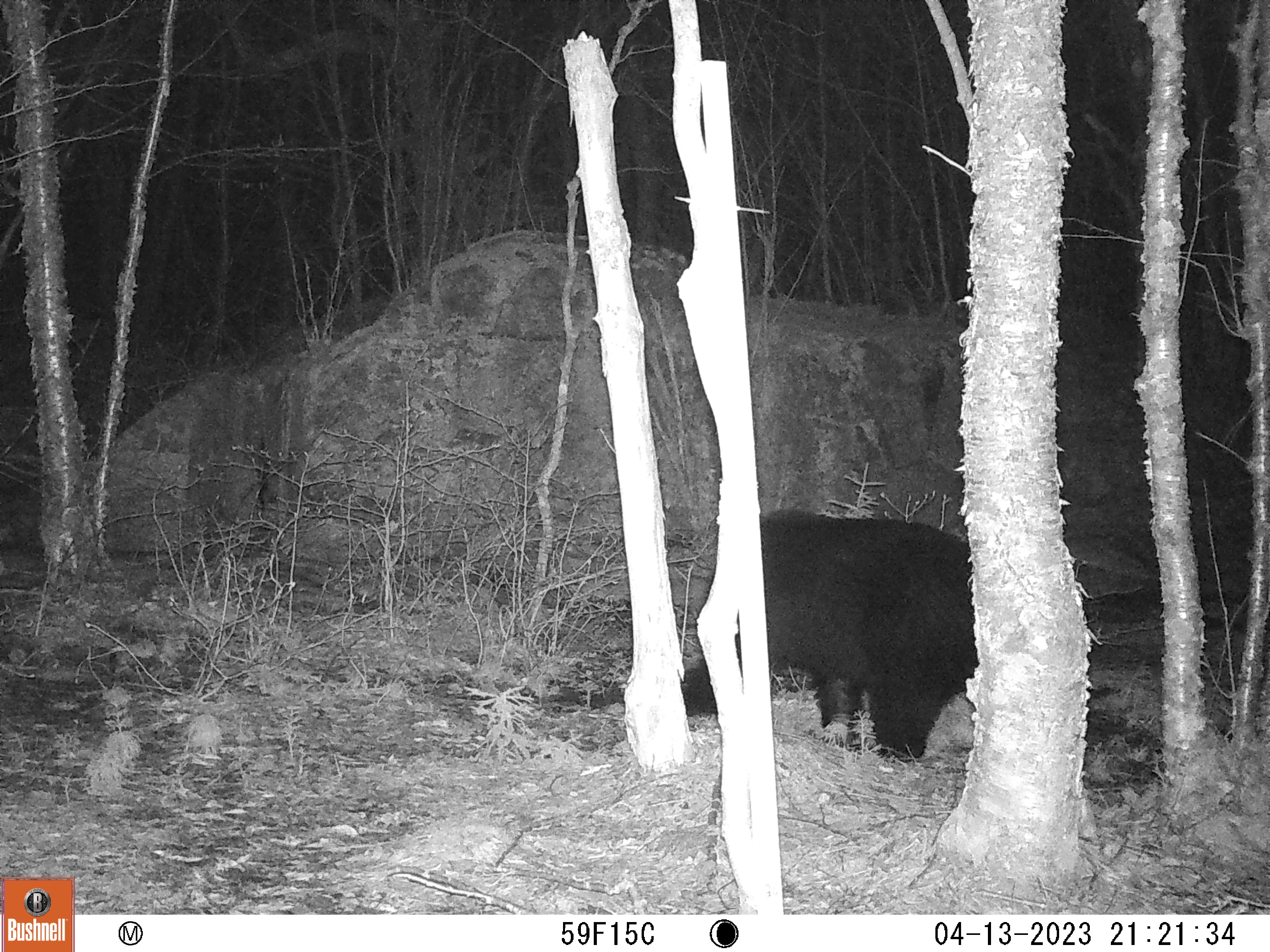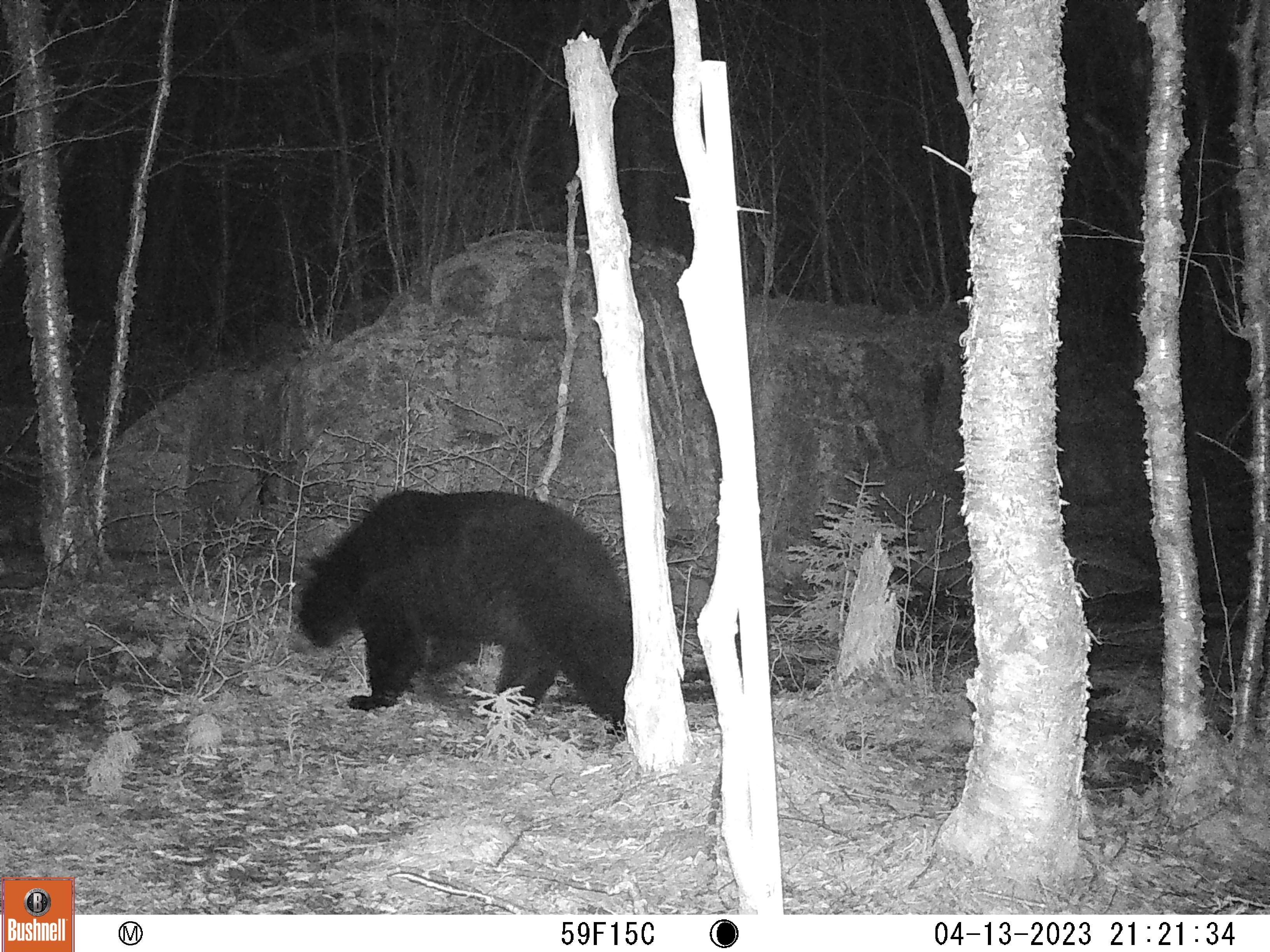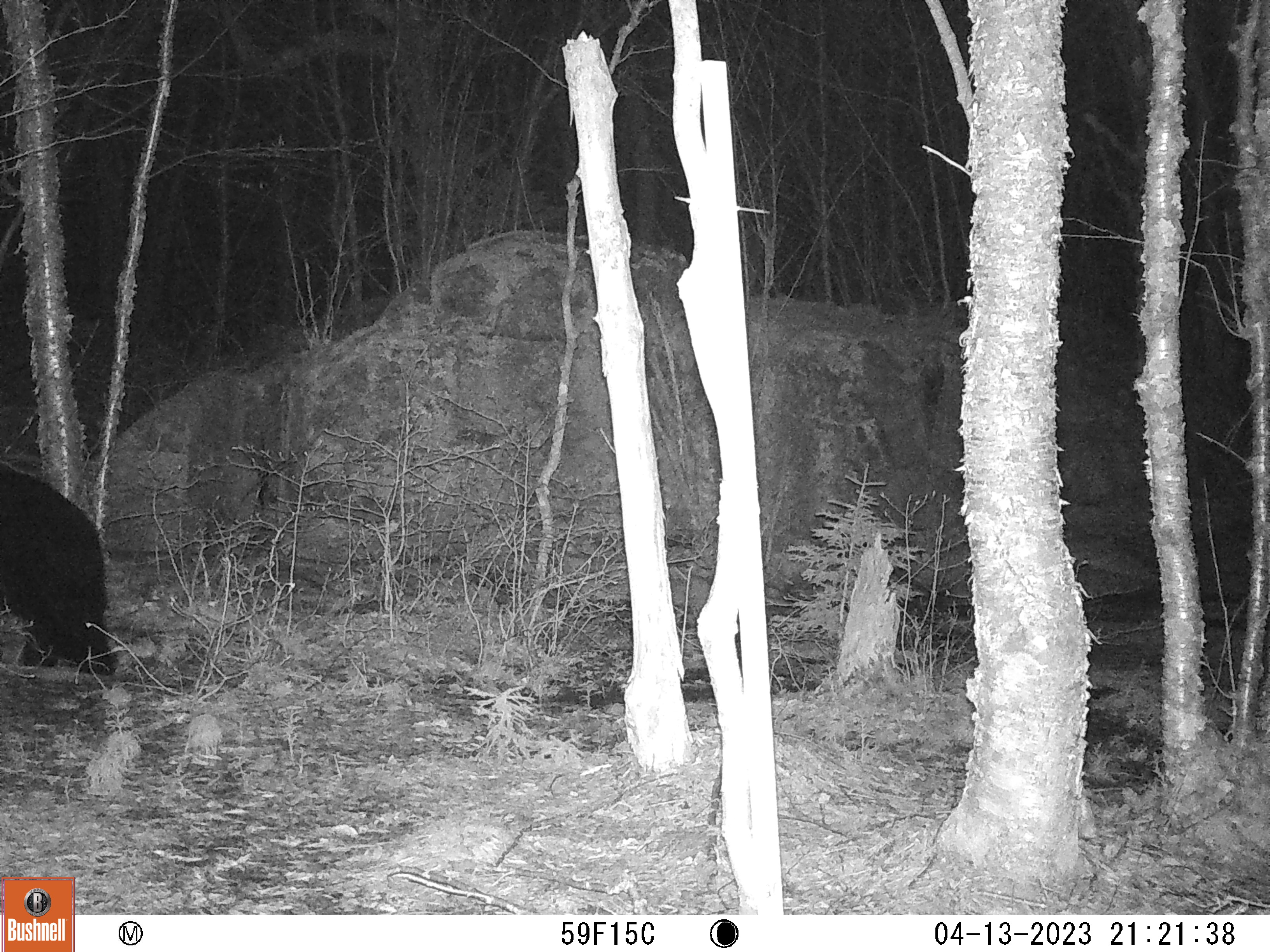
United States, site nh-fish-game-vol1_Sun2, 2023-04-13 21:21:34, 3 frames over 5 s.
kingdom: Animalia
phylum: Chordata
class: Mammalia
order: Carnivora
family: Ursidae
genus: Ursus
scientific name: Ursus americanus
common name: black bear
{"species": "black bear (Ursus americanus)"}